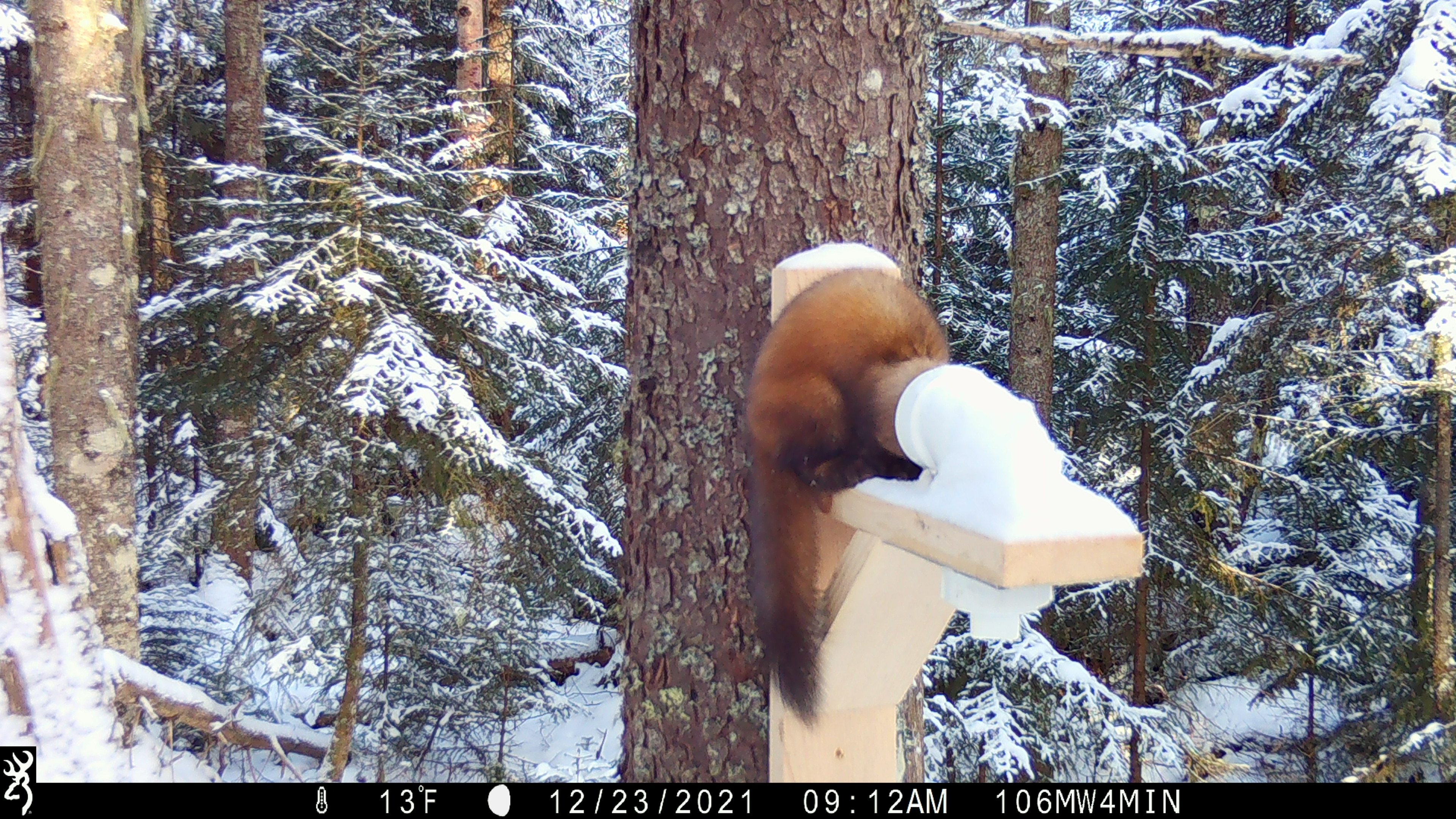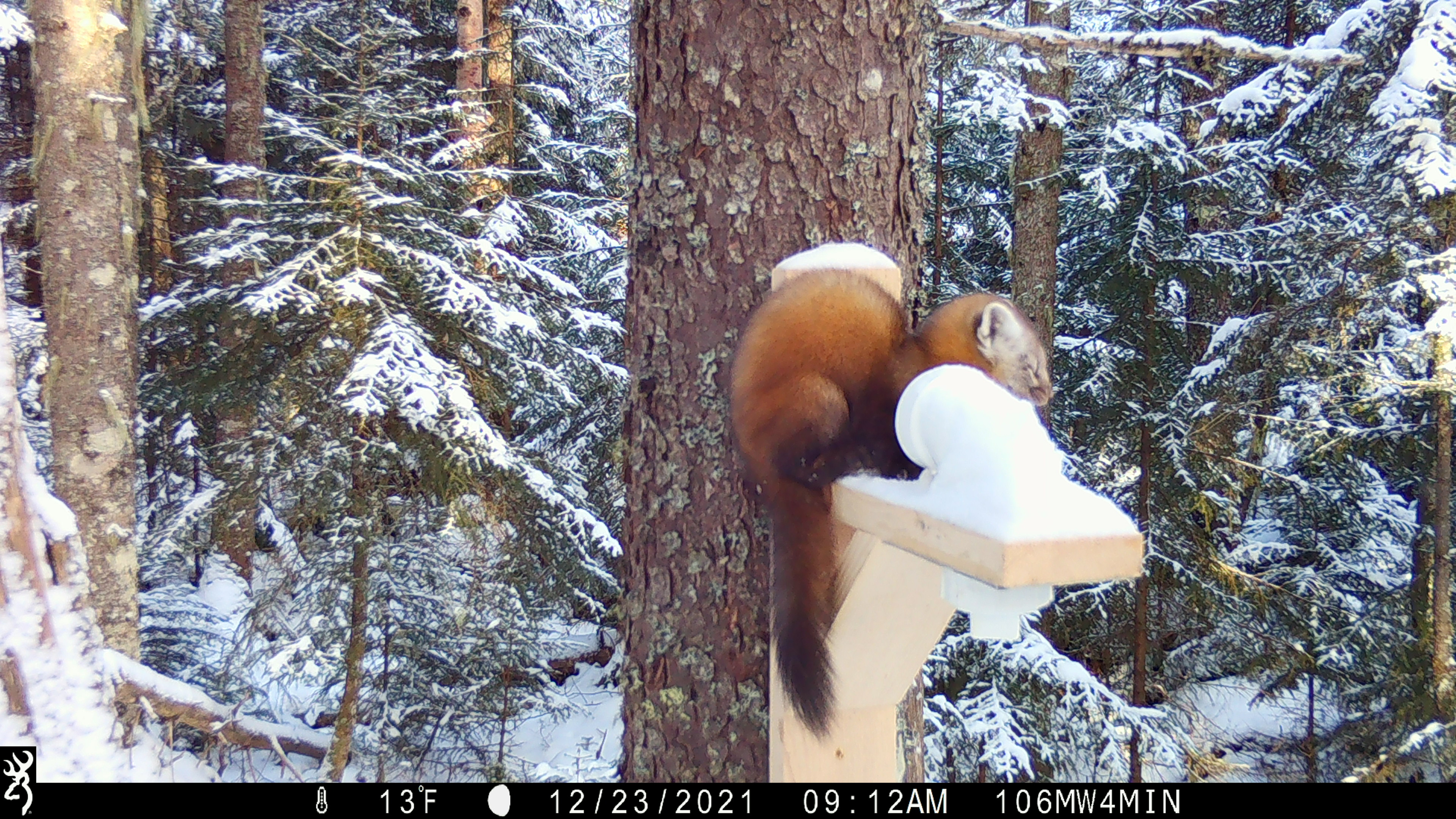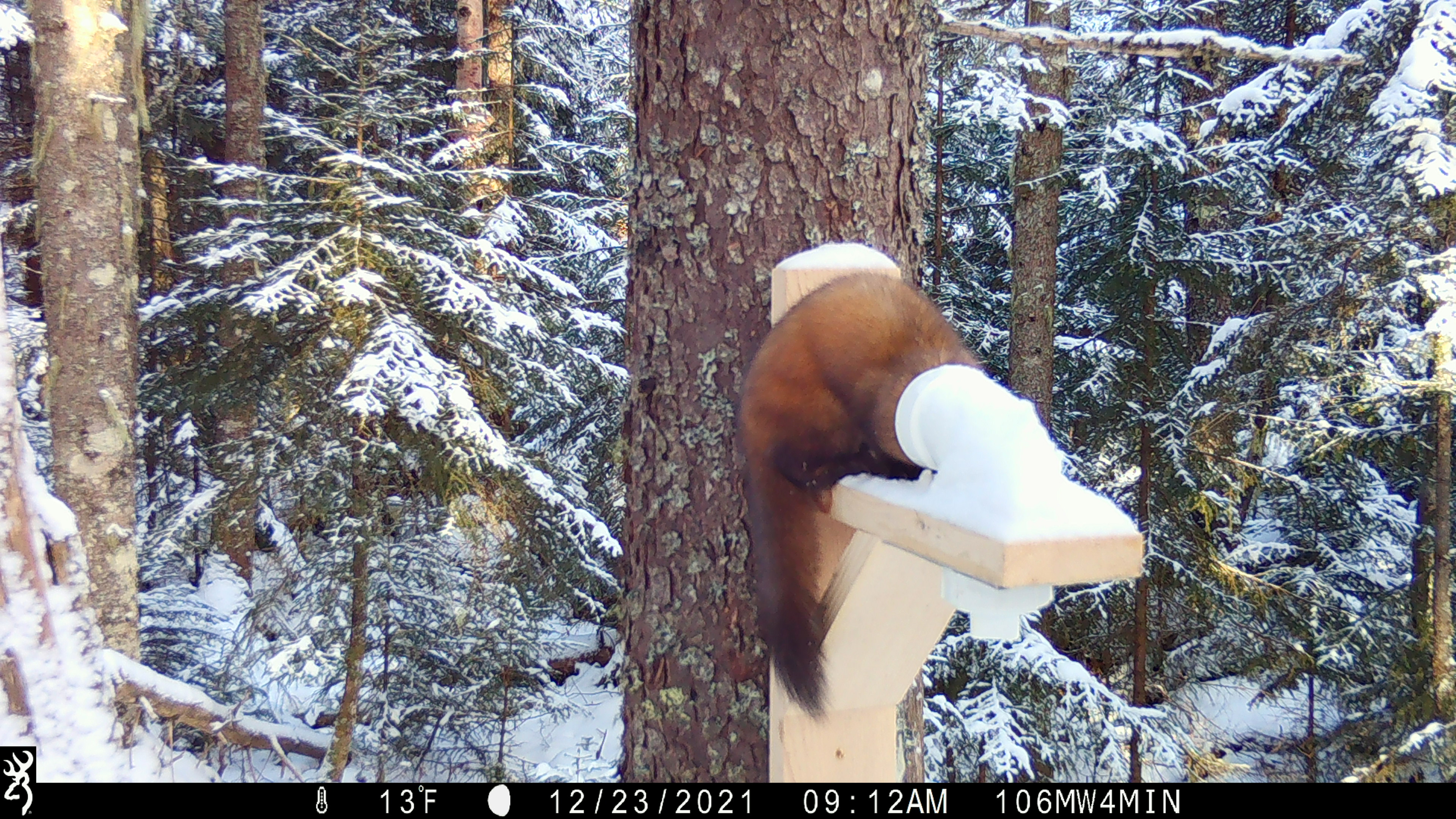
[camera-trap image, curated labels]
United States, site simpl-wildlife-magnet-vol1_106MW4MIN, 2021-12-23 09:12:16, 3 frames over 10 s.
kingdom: Animalia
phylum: Chordata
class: Mammalia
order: Carnivora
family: Mustelidae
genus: Martes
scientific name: Martes americana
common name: american marten